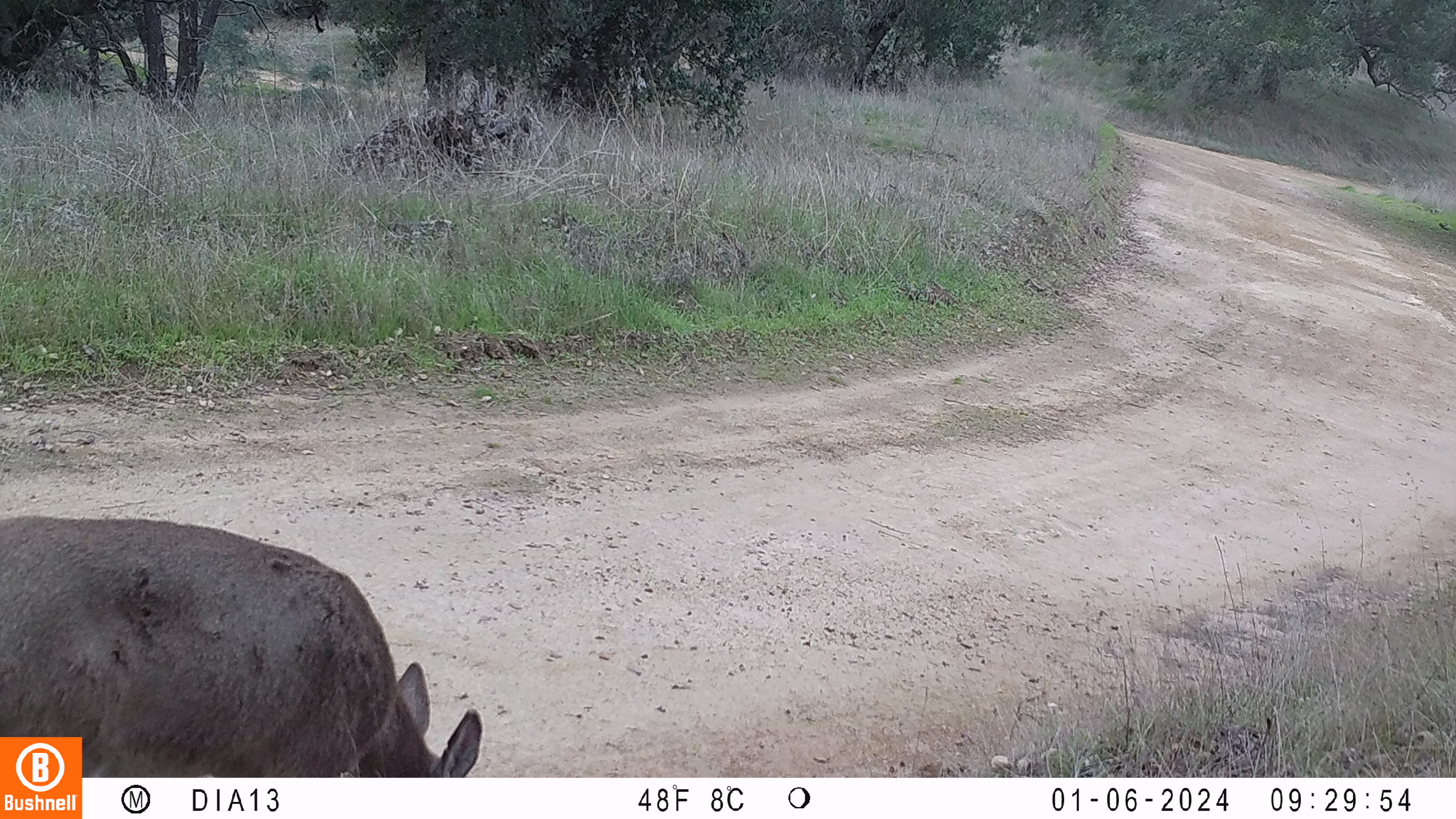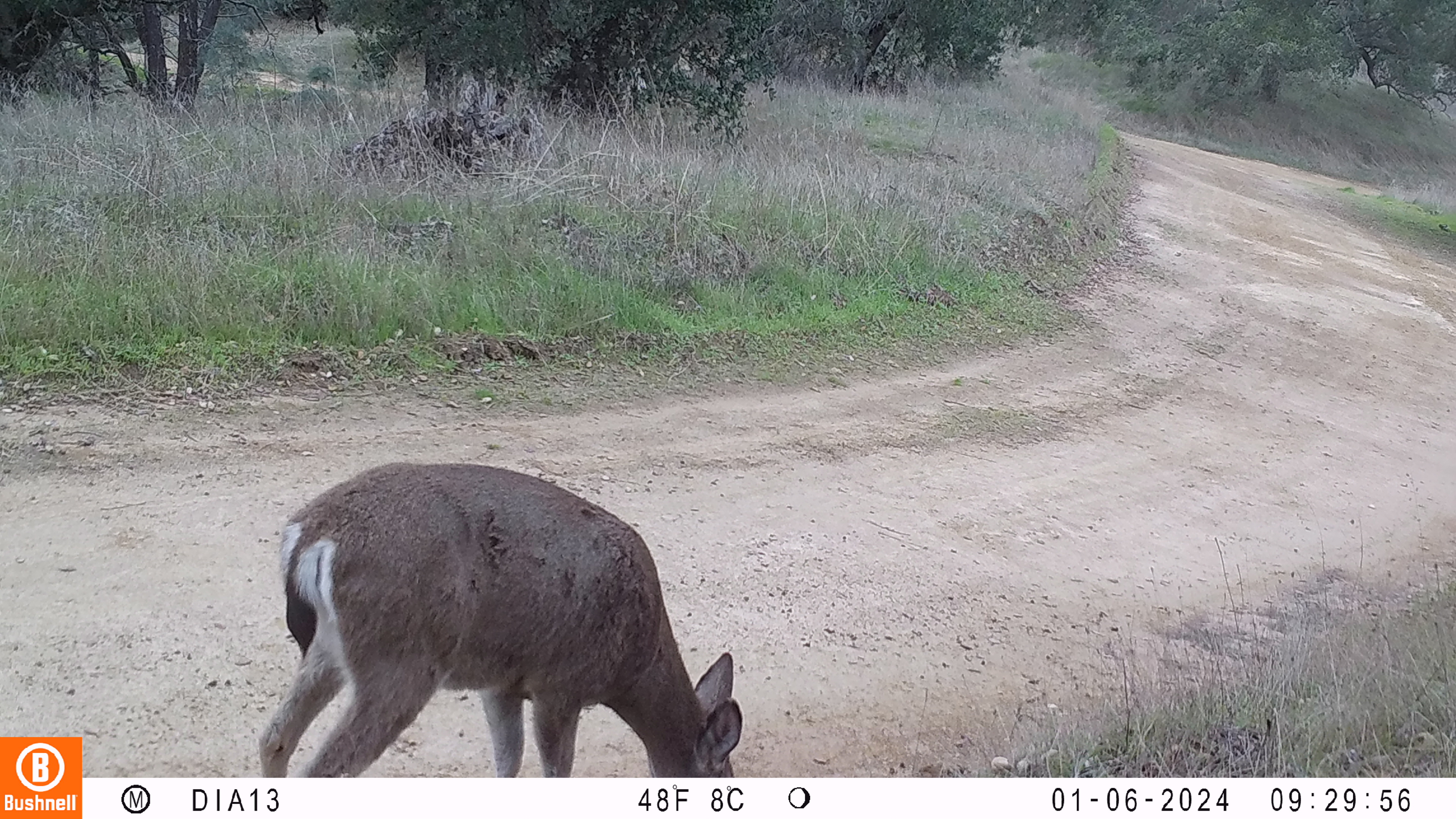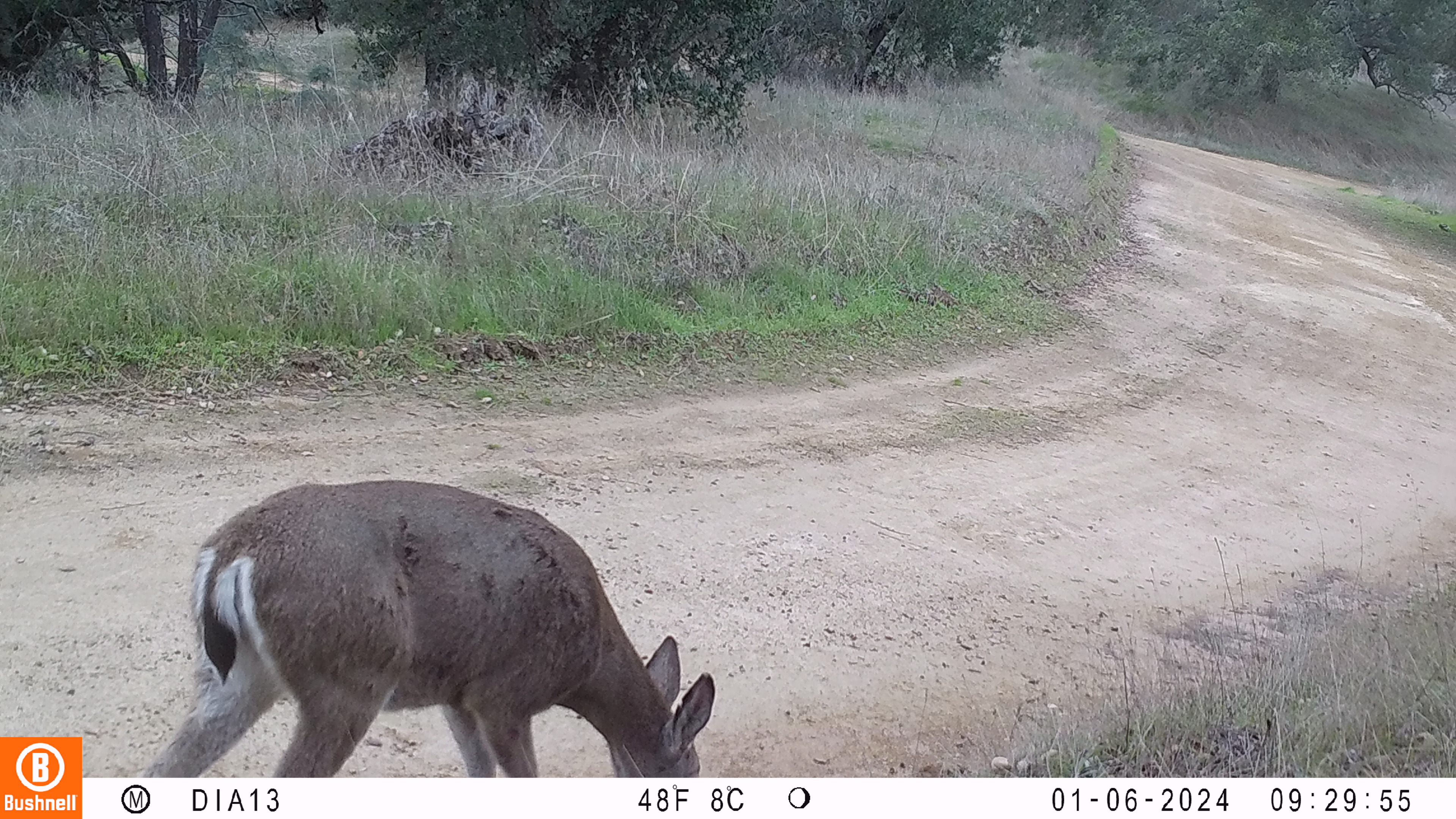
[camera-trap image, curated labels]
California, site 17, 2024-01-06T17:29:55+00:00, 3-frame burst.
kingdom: Animalia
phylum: Chordata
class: Mammalia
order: Artiodactyla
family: Cervidae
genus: Odocoileus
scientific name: Odocoileus hemionus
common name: mule deer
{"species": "mule deer (Odocoileus hemionus)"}